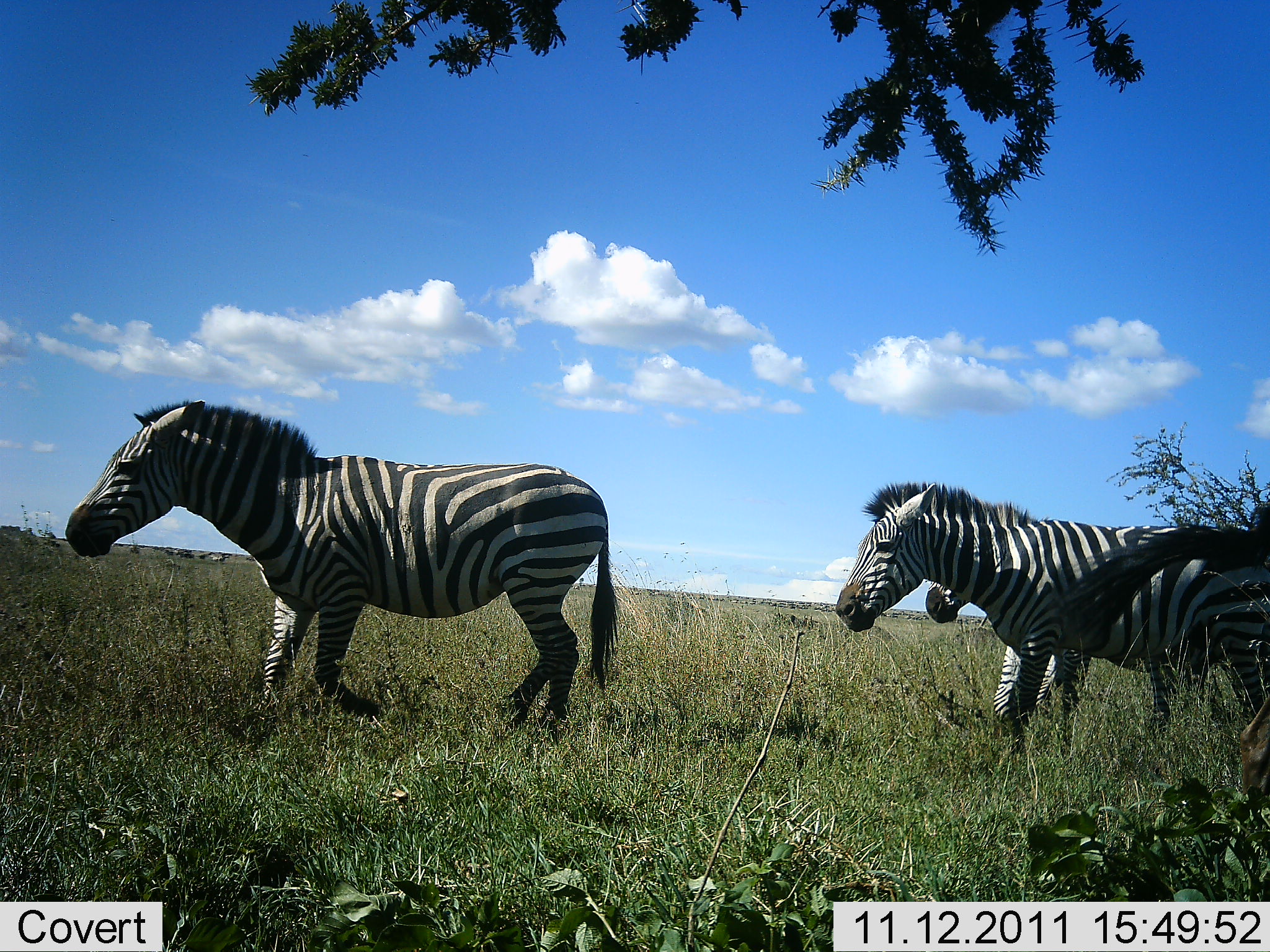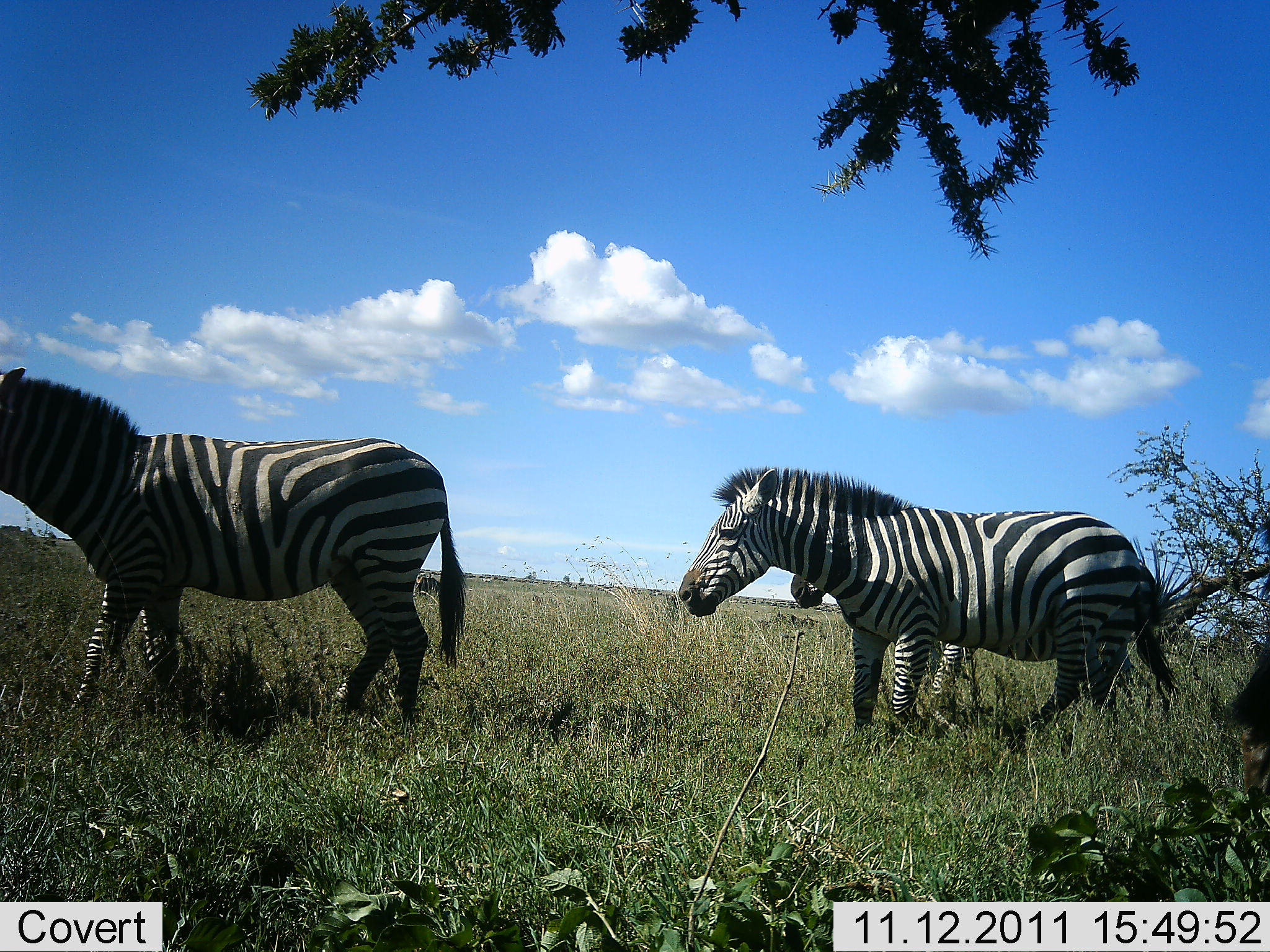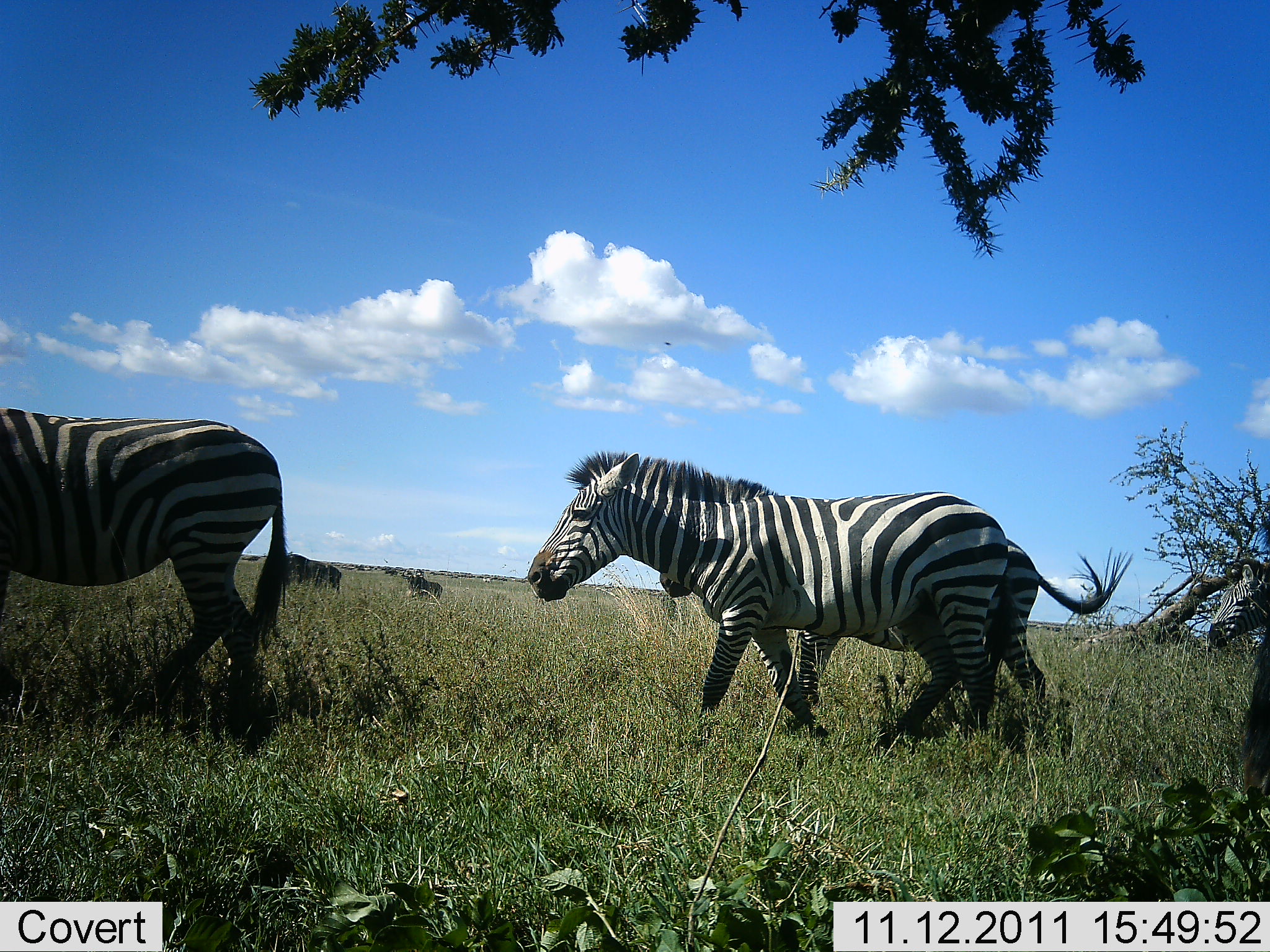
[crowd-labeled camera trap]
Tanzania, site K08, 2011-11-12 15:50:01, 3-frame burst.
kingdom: Animalia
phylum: Chordata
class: Mammalia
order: Perissodactyla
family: Equidae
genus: Equus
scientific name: Equus quagga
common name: plains zebra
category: zebra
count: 4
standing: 7%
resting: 0%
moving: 93%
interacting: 0%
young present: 0%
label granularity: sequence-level